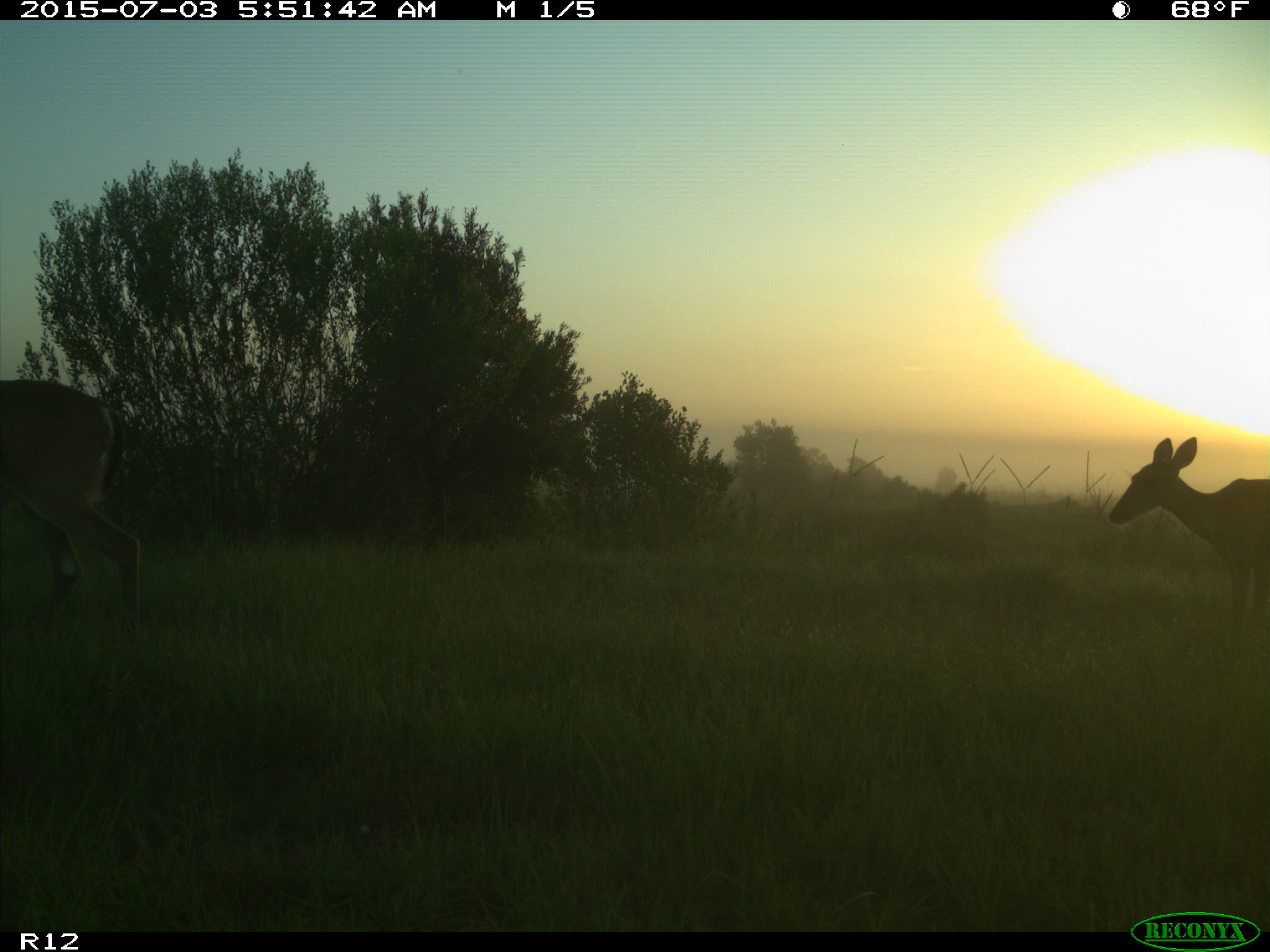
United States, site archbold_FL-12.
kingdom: Animalia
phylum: Chordata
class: Mammalia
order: Artiodactyla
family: Cervidae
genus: Odocoileus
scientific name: Odocoileus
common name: deer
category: unidentified deer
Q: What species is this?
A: Unidentified deer (deer) (Odocoileus).